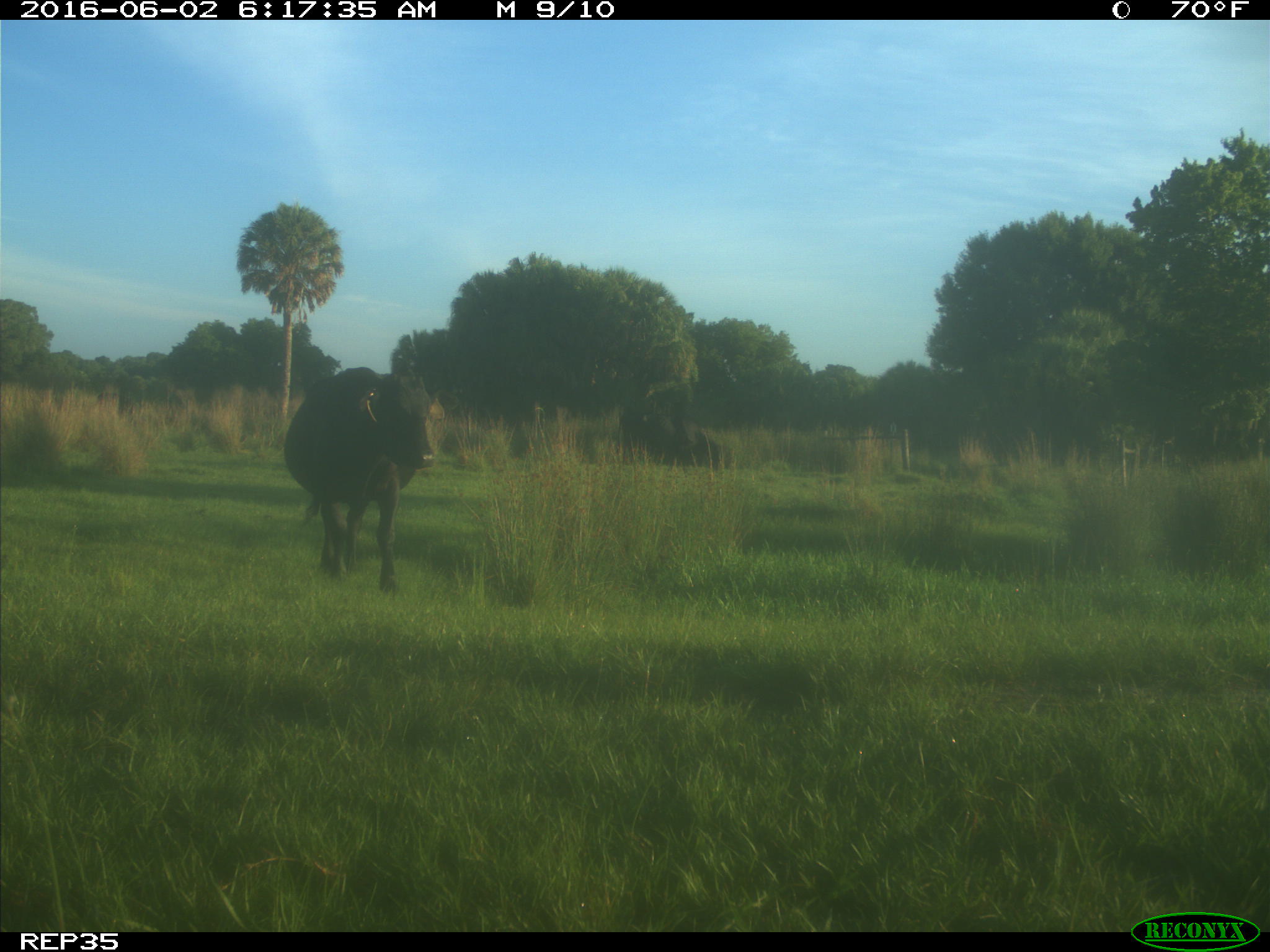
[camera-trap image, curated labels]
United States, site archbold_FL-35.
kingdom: Animalia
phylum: Chordata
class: Mammalia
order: Artiodactyla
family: Bovidae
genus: Bos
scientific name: Bos taurus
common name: domestic cow